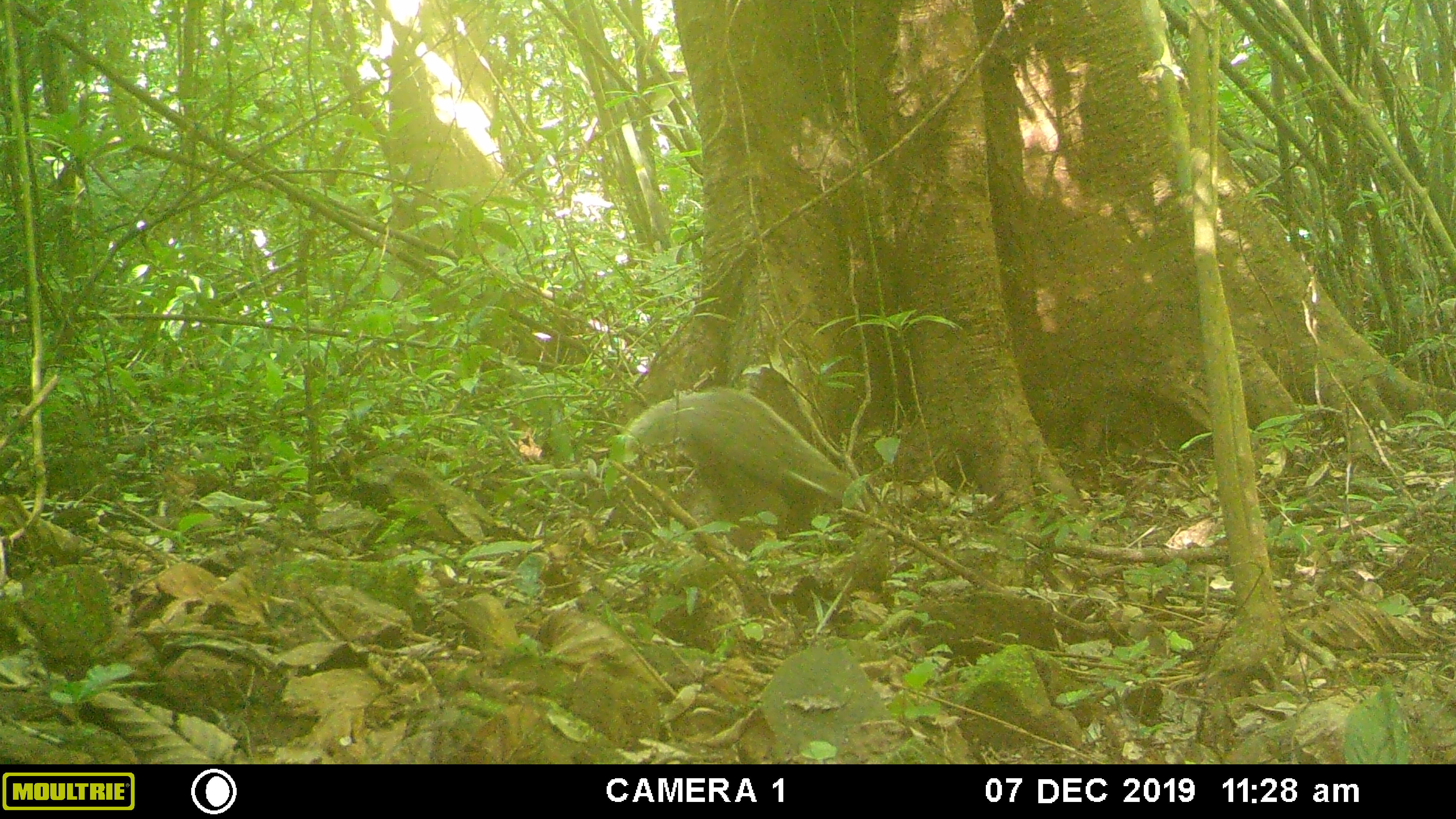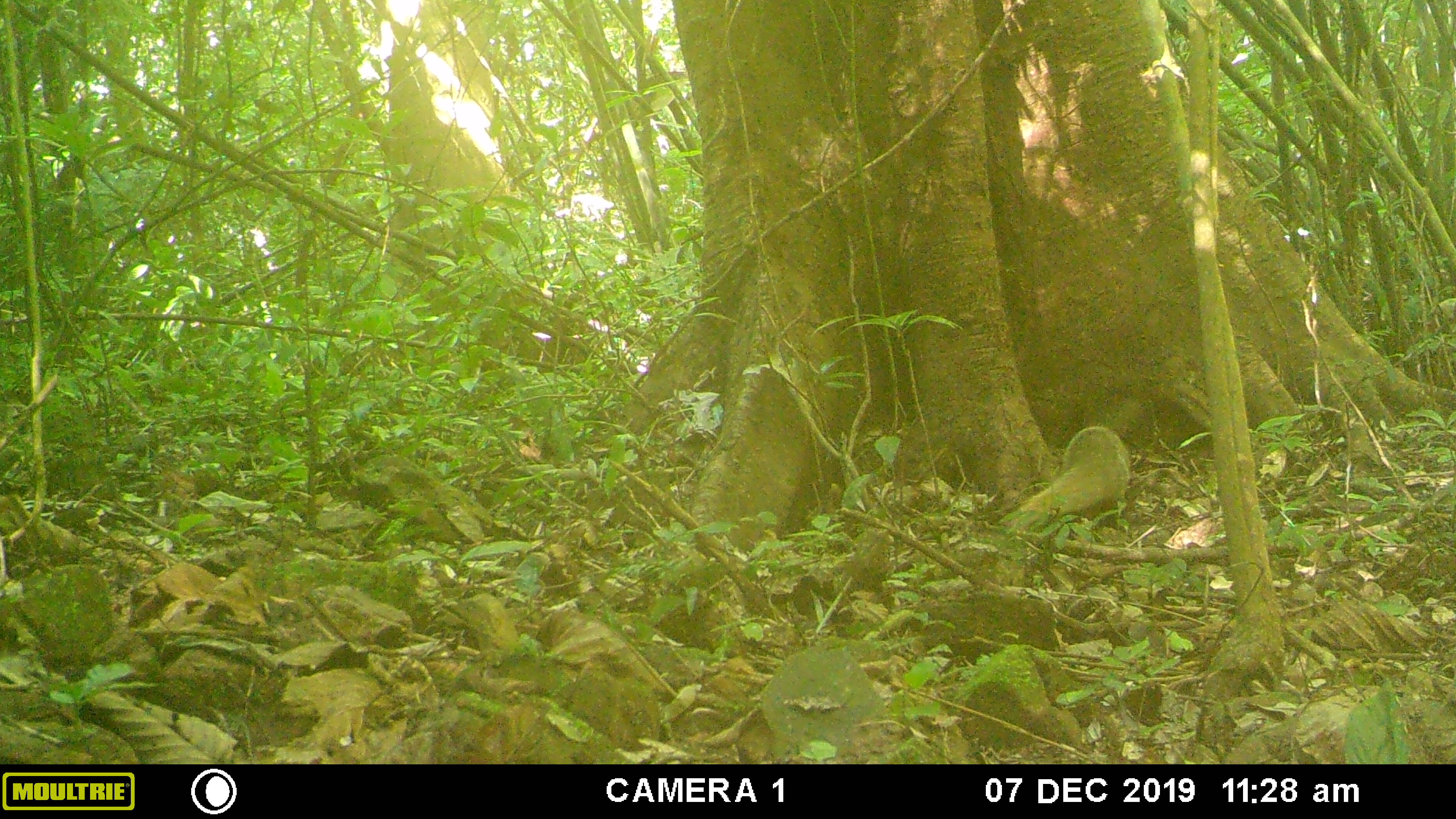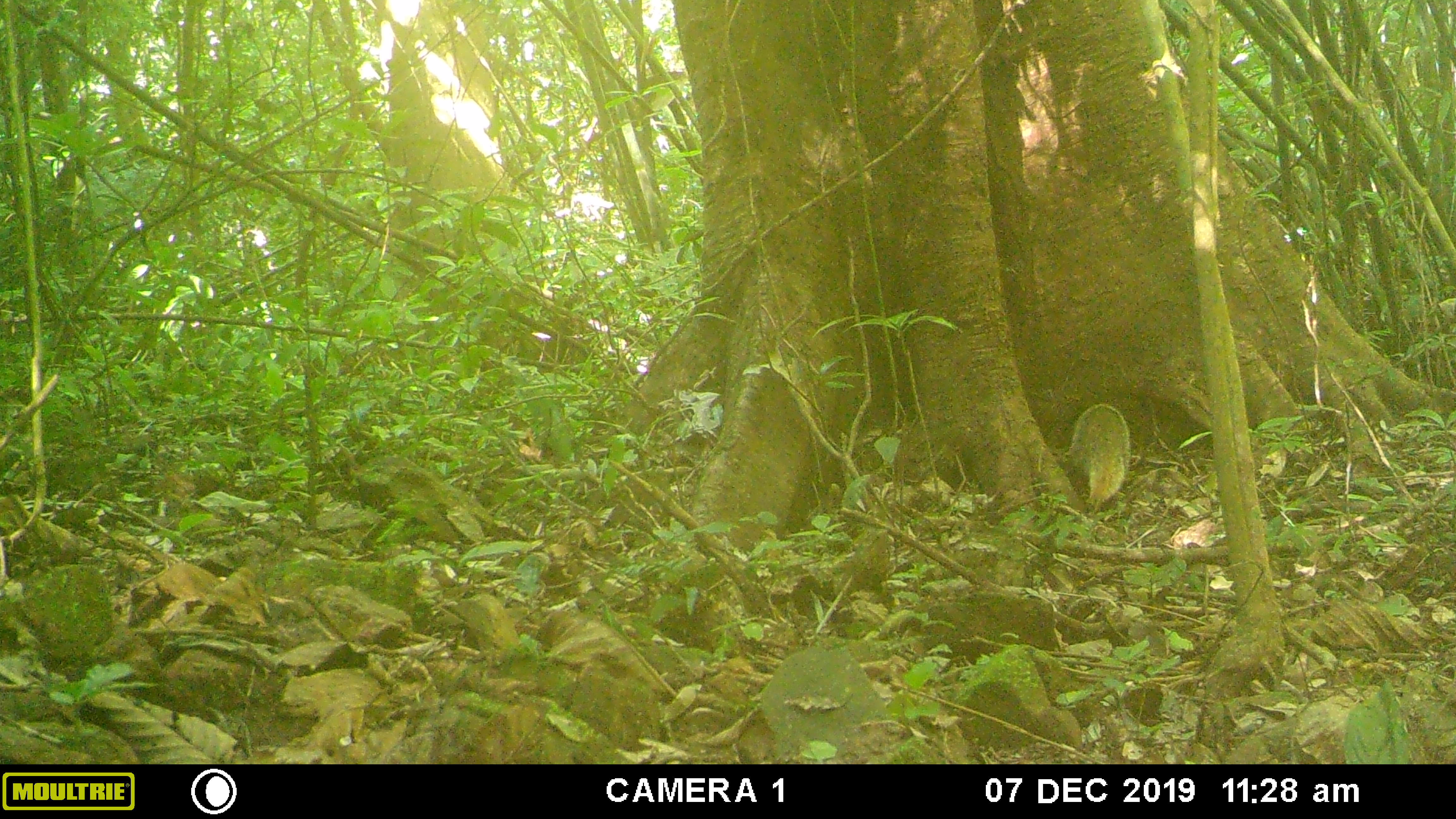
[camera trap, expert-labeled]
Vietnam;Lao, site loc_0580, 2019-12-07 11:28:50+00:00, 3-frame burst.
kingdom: Animalia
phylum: Chordata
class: Mammalia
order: Carnivora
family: Herpestidae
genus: Urva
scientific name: Urva urva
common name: crab-eating mongoose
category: crab eating mongoose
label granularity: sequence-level